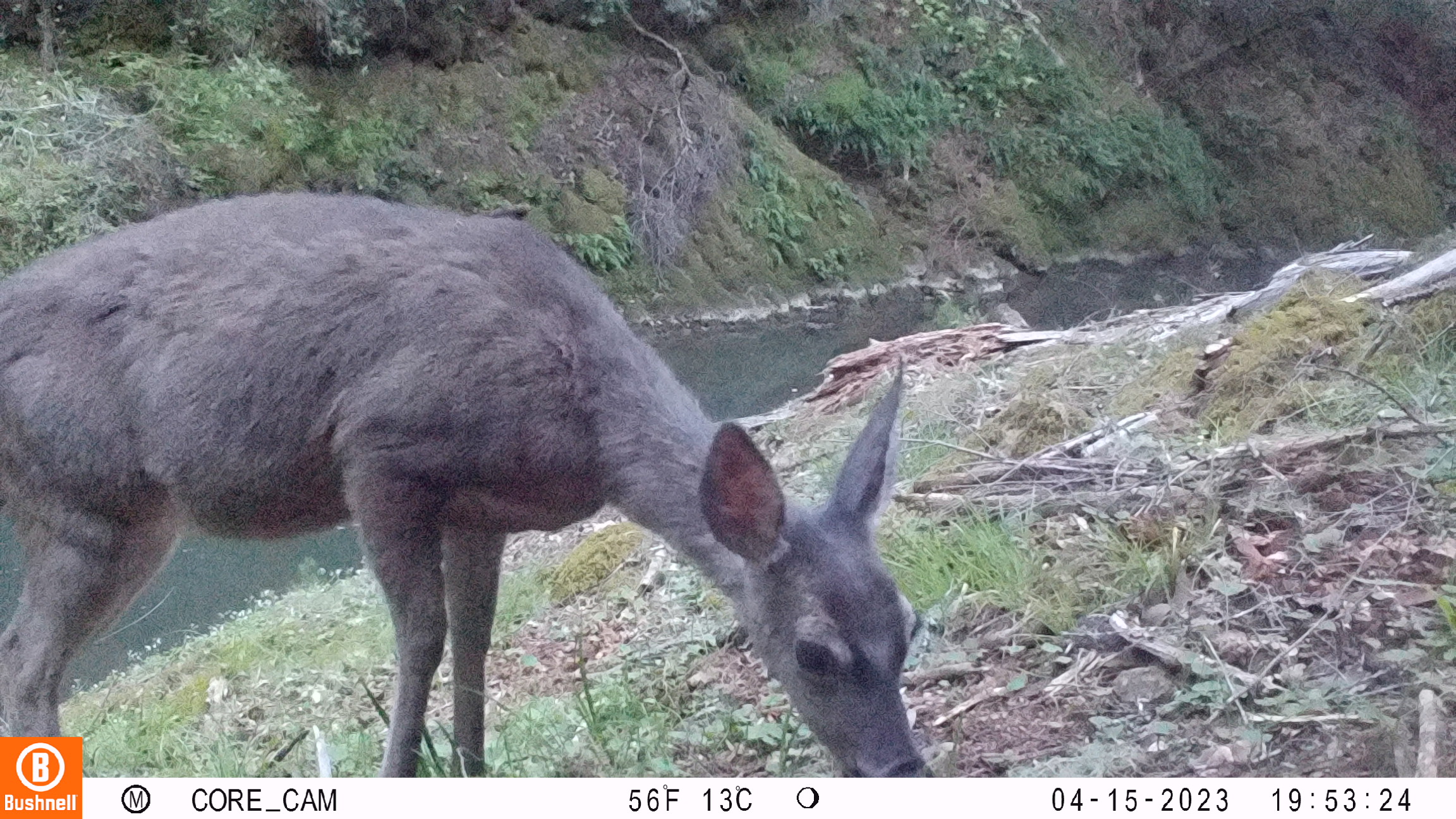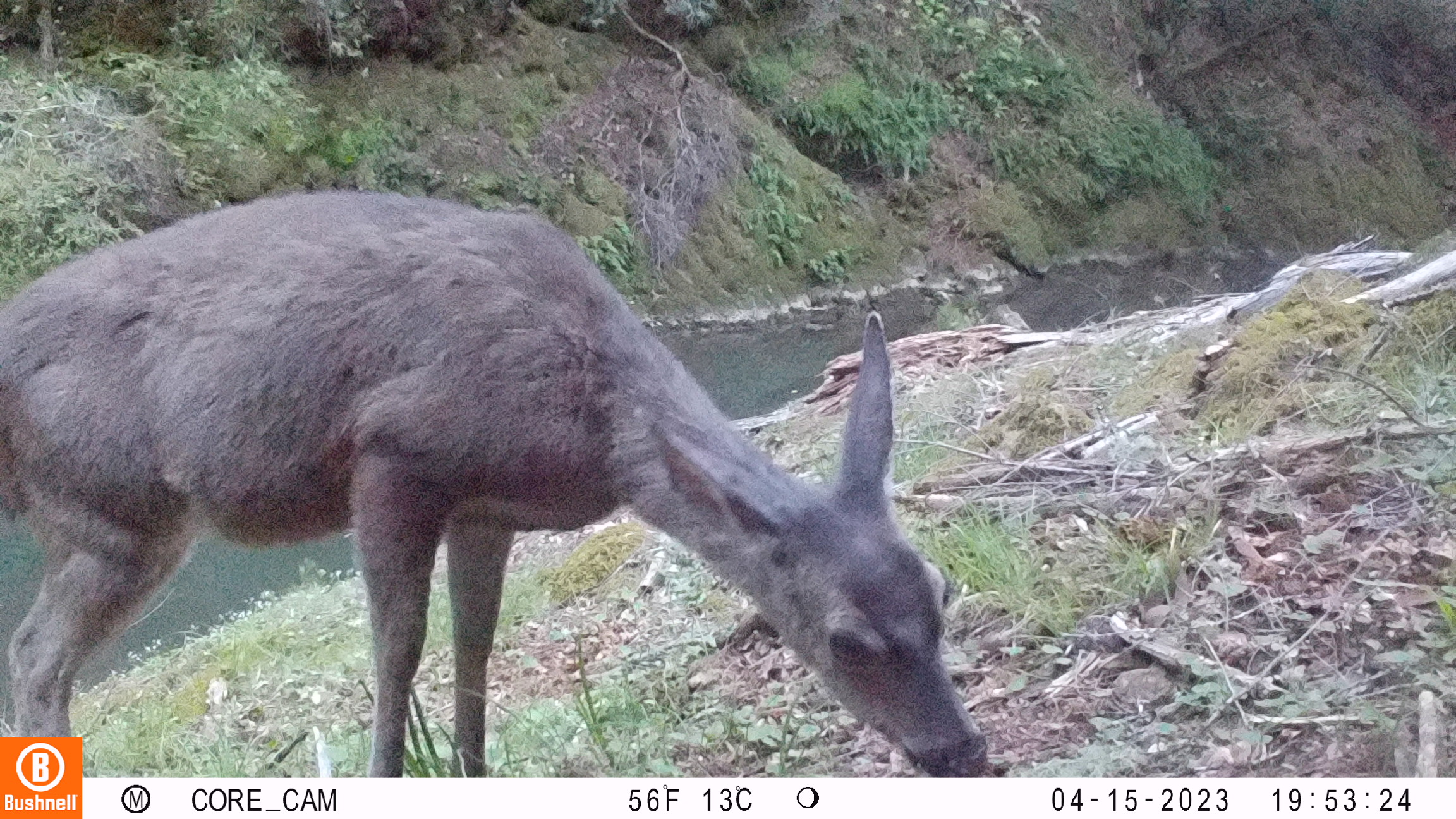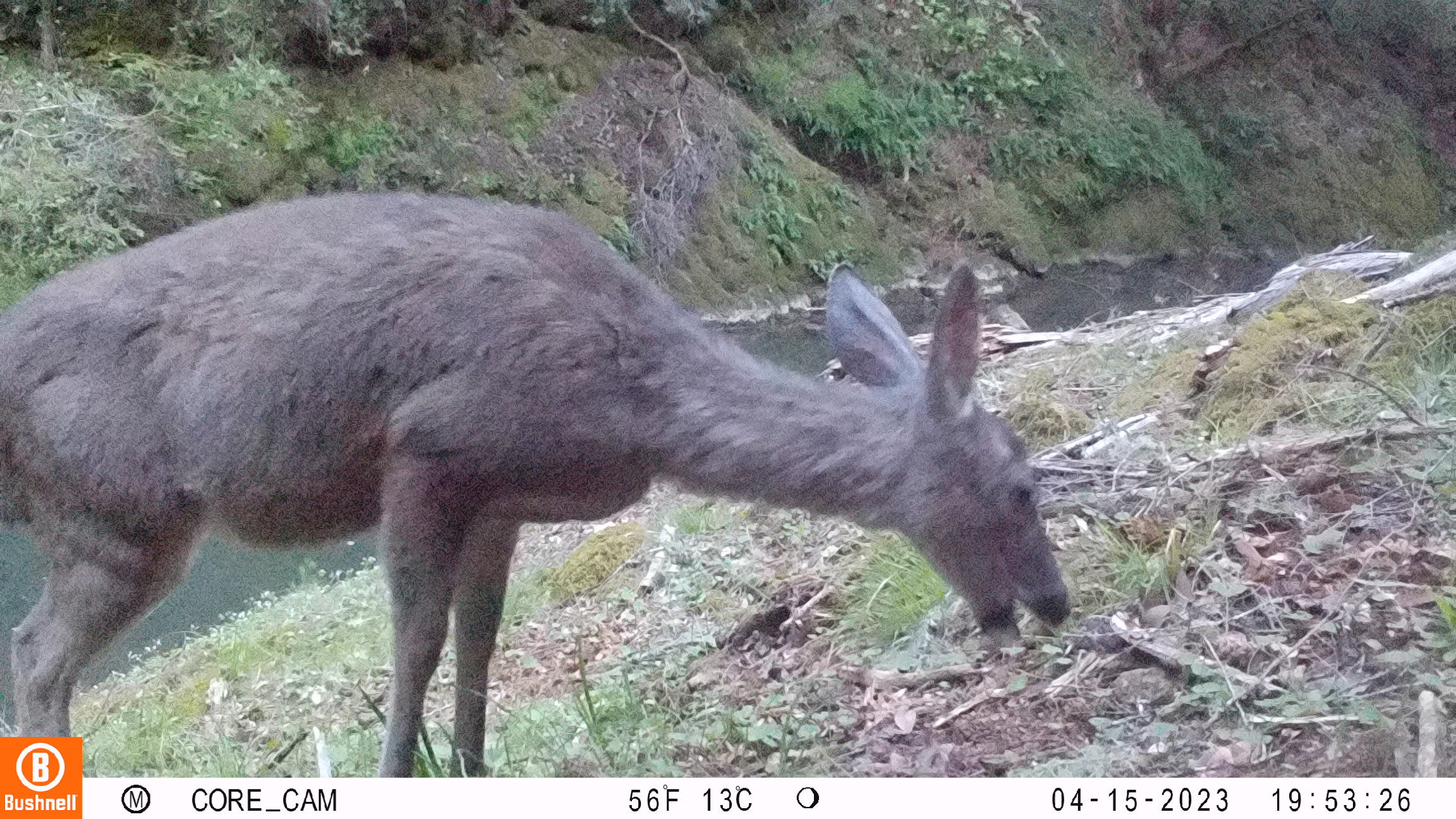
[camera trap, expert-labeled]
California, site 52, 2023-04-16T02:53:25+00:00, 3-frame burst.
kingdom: Animalia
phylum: Chordata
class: Mammalia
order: Artiodactyla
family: Cervidae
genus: Odocoileus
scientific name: Odocoileus hemionus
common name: mule deer